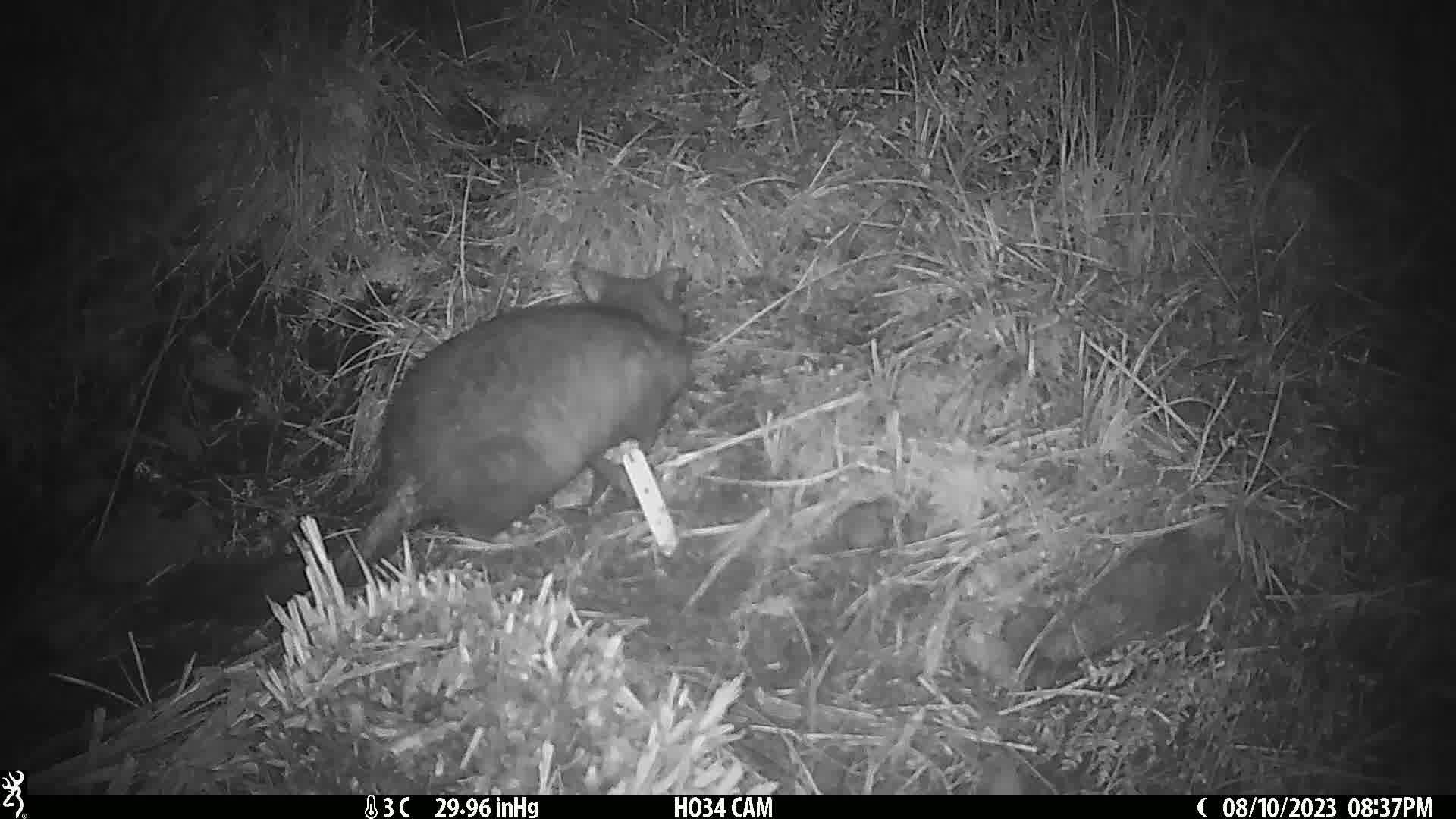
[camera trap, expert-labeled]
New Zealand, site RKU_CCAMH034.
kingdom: Animalia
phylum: Chordata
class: Mammalia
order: Diprotodontia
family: Phalangeridae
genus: Trichosurus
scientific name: Trichosurus vulpecula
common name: common brushtail possum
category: possum